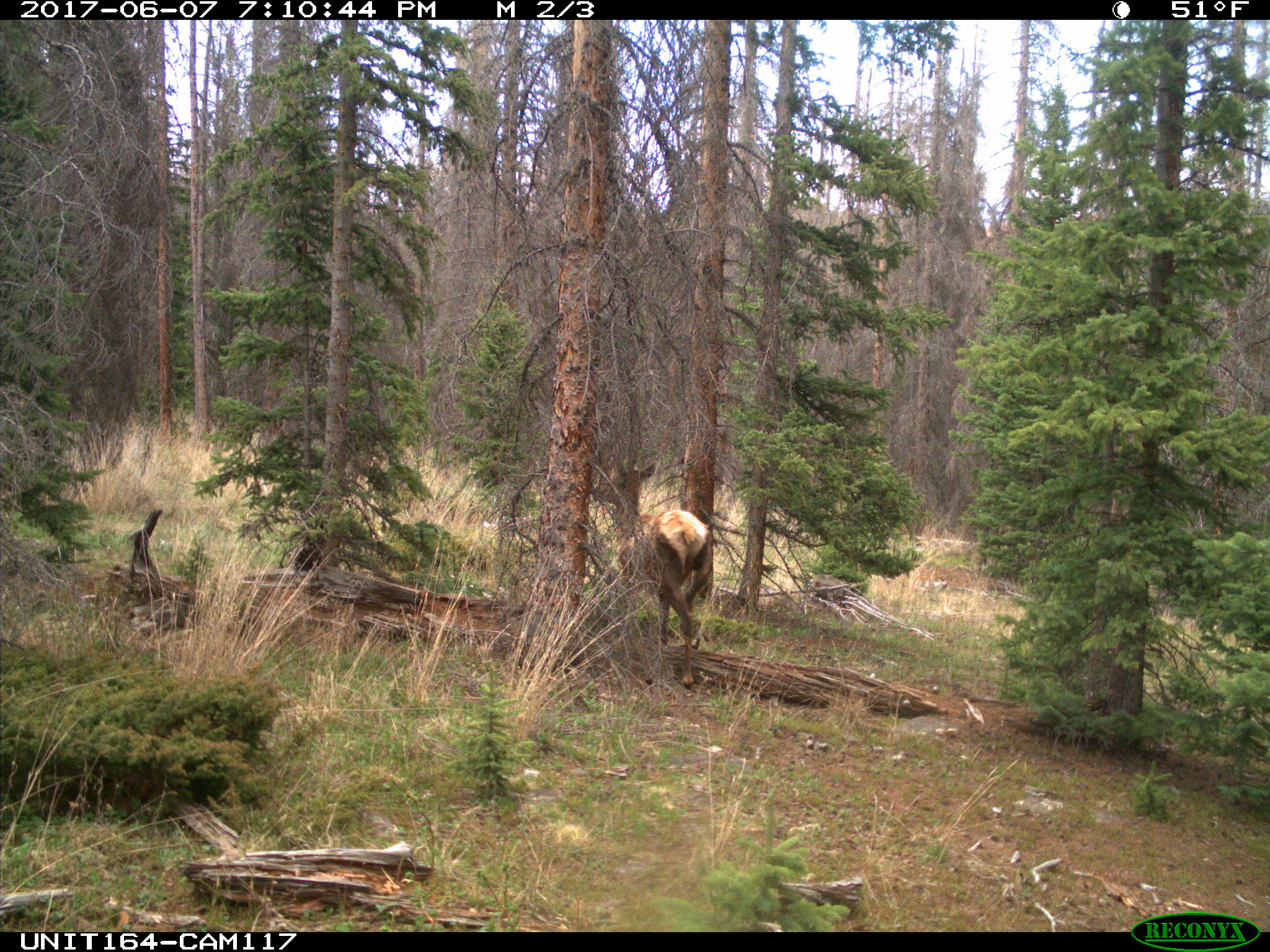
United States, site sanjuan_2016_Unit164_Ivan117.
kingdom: Animalia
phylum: Chordata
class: Mammalia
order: Artiodactyla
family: Cervidae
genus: Cervus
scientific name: Cervus elaphus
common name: red deer